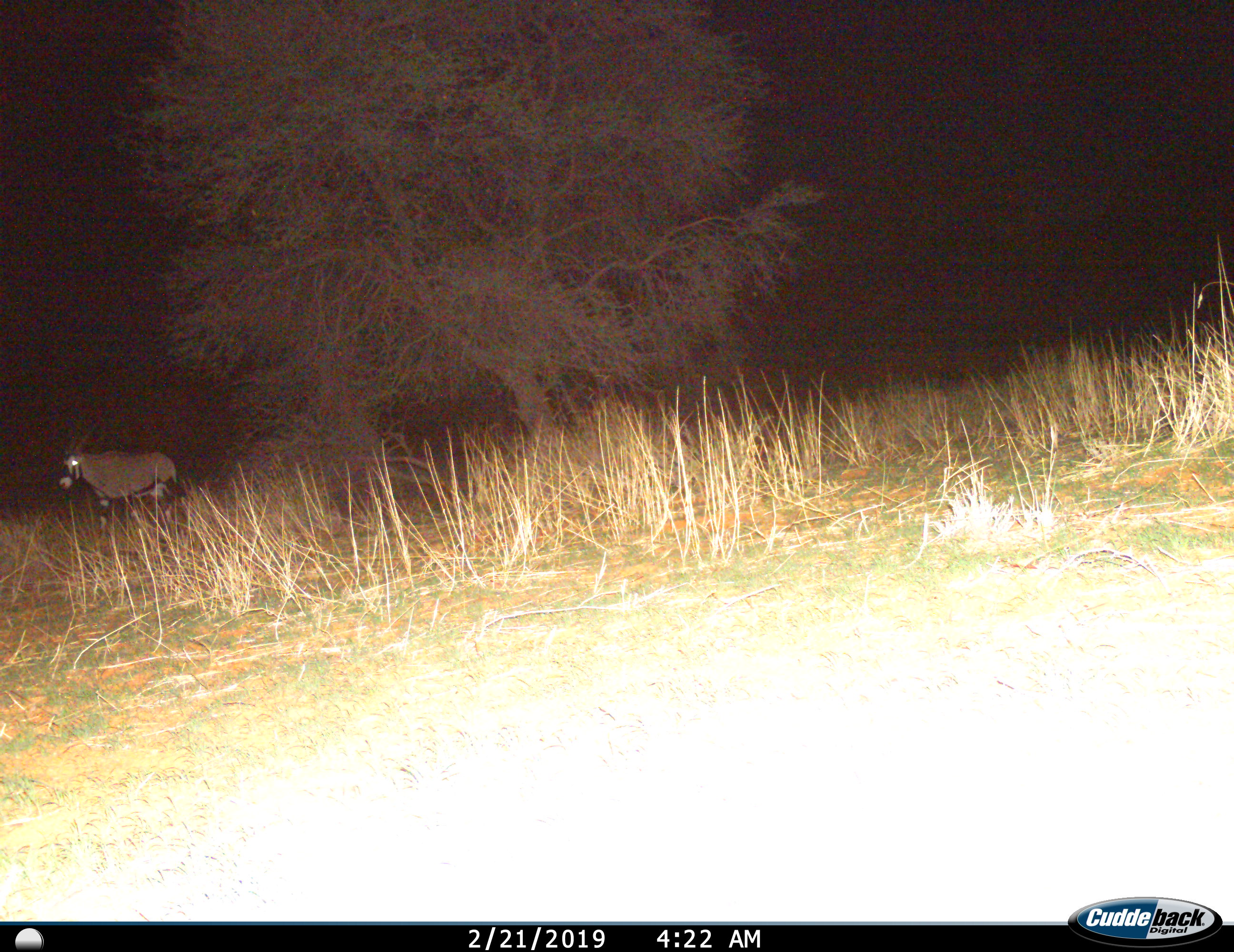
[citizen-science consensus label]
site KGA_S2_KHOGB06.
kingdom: Animalia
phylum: Chordata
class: Mammalia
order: Artiodactyla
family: Bovidae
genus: Oryx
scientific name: Oryx gazella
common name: gemsbok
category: oryx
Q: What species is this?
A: Oryx (gemsbok) (Oryx gazella).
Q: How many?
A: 1.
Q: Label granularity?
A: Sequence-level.